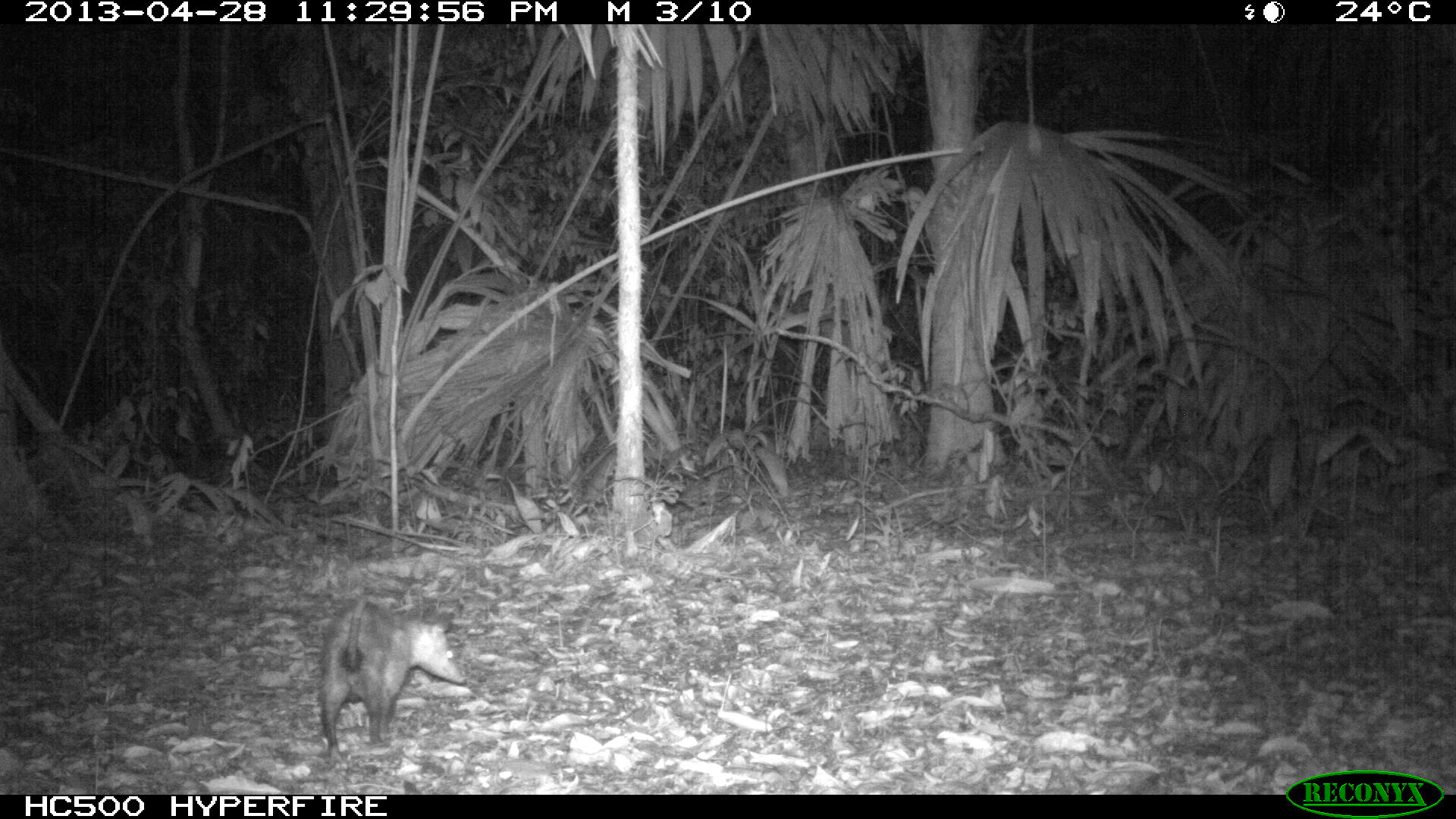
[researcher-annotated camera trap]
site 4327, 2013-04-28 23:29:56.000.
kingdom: Animalia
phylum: Chordata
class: Mammalia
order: Didelphimorphia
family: Didelphidae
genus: Didelphis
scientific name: Didelphis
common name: american opossums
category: didelphis sp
Didelphis sp (american opossums) (Didelphis), count 1.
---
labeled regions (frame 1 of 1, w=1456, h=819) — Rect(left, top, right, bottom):
didelphis sp: Rect(318, 599, 466, 760)